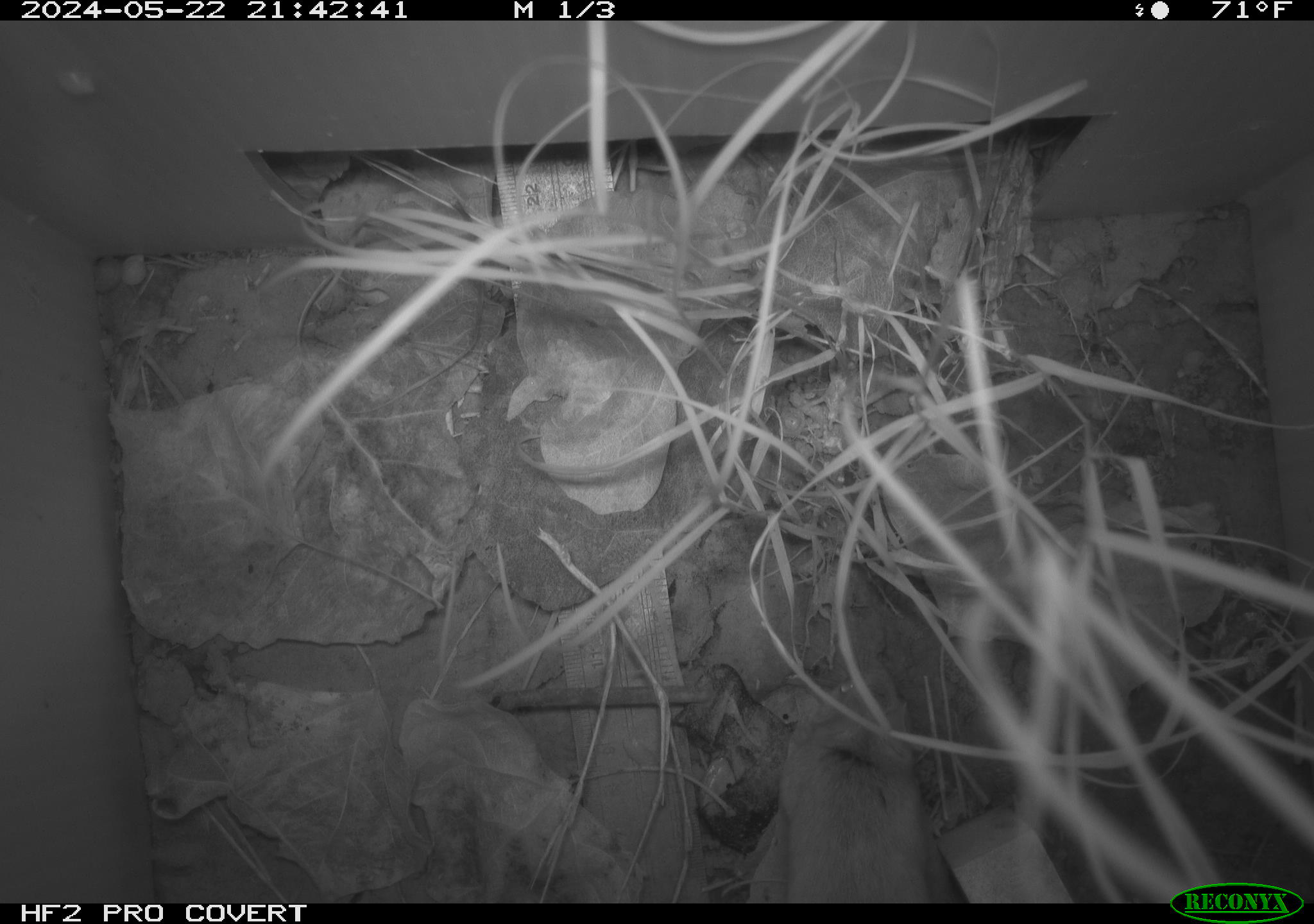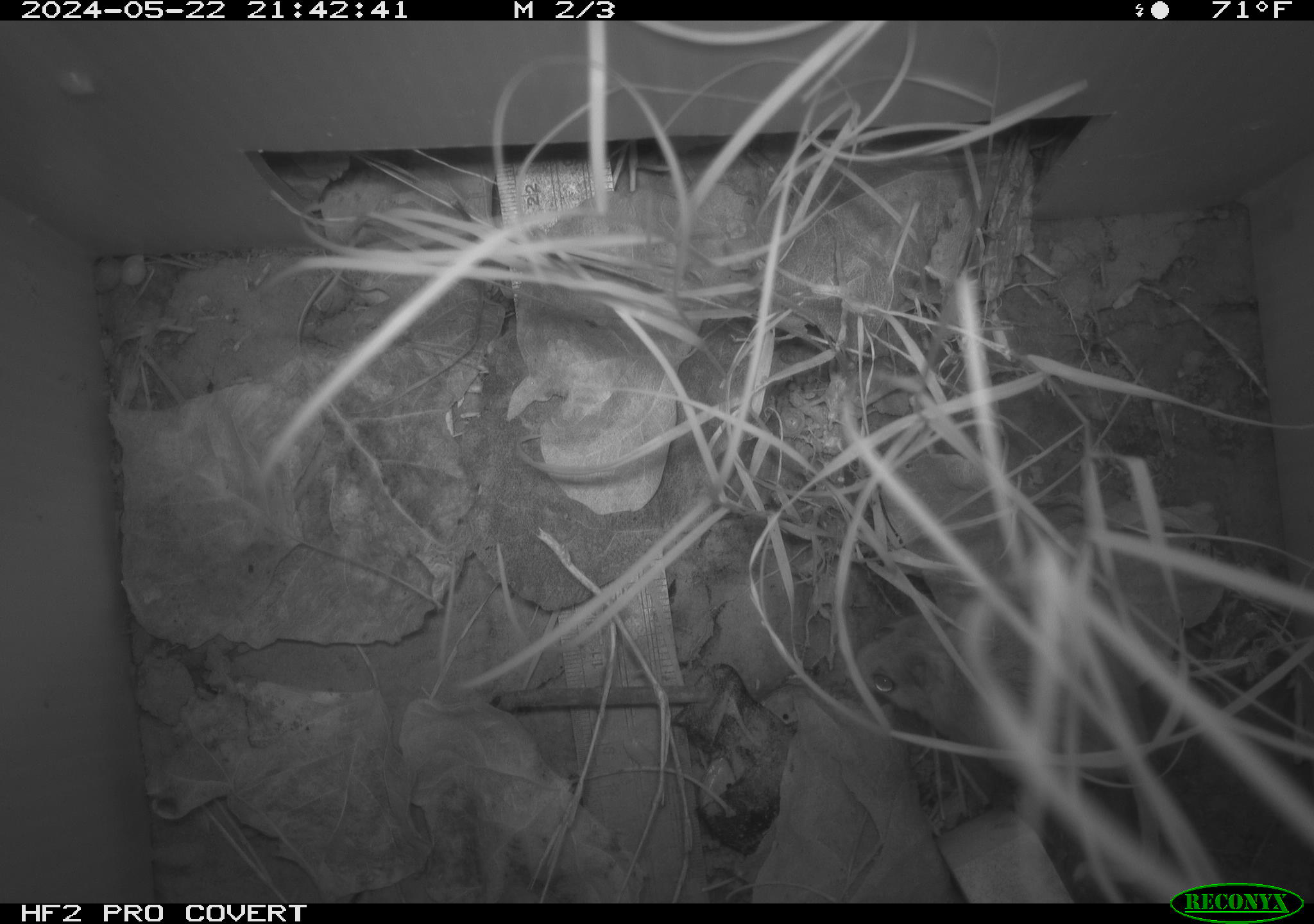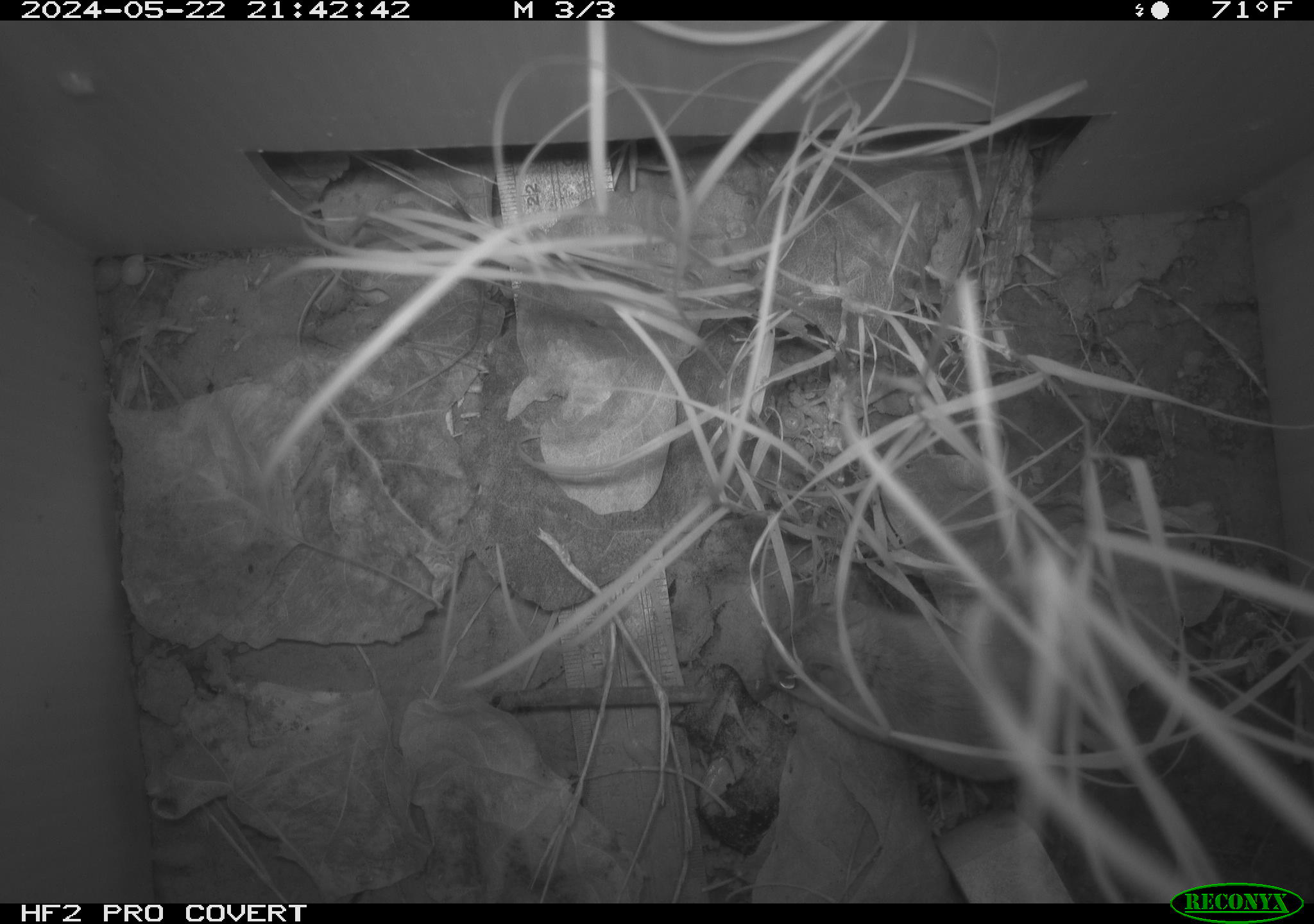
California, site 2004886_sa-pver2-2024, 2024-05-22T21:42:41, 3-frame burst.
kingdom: Animalia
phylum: Chordata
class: Mammalia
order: Rodentia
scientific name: Rodentia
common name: mouse species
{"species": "mouse species (Rodentia)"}